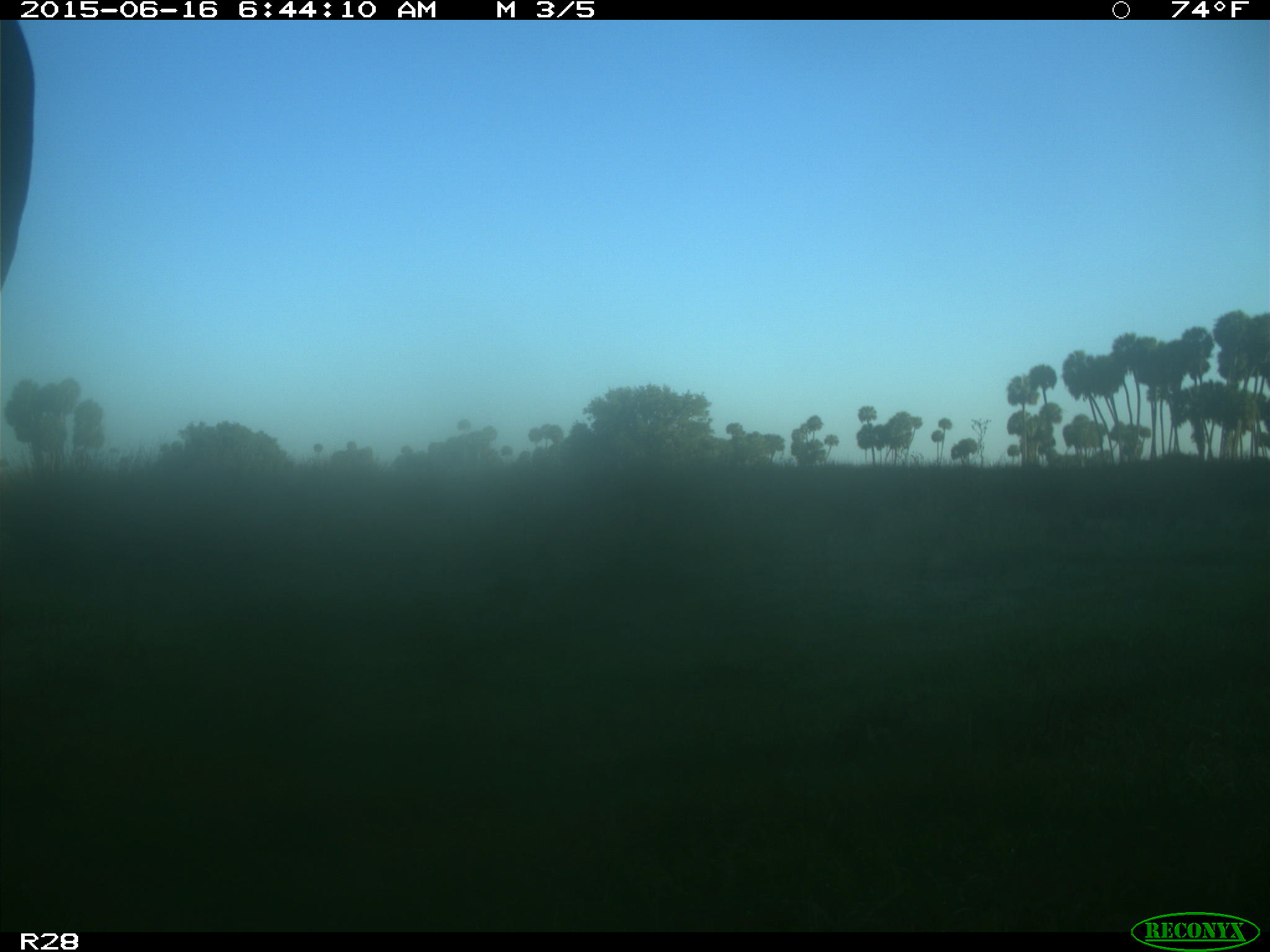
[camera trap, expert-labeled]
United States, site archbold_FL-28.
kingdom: Animalia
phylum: Chordata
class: Mammalia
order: Artiodactyla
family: Bovidae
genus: Bos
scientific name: Bos taurus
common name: domestic cow